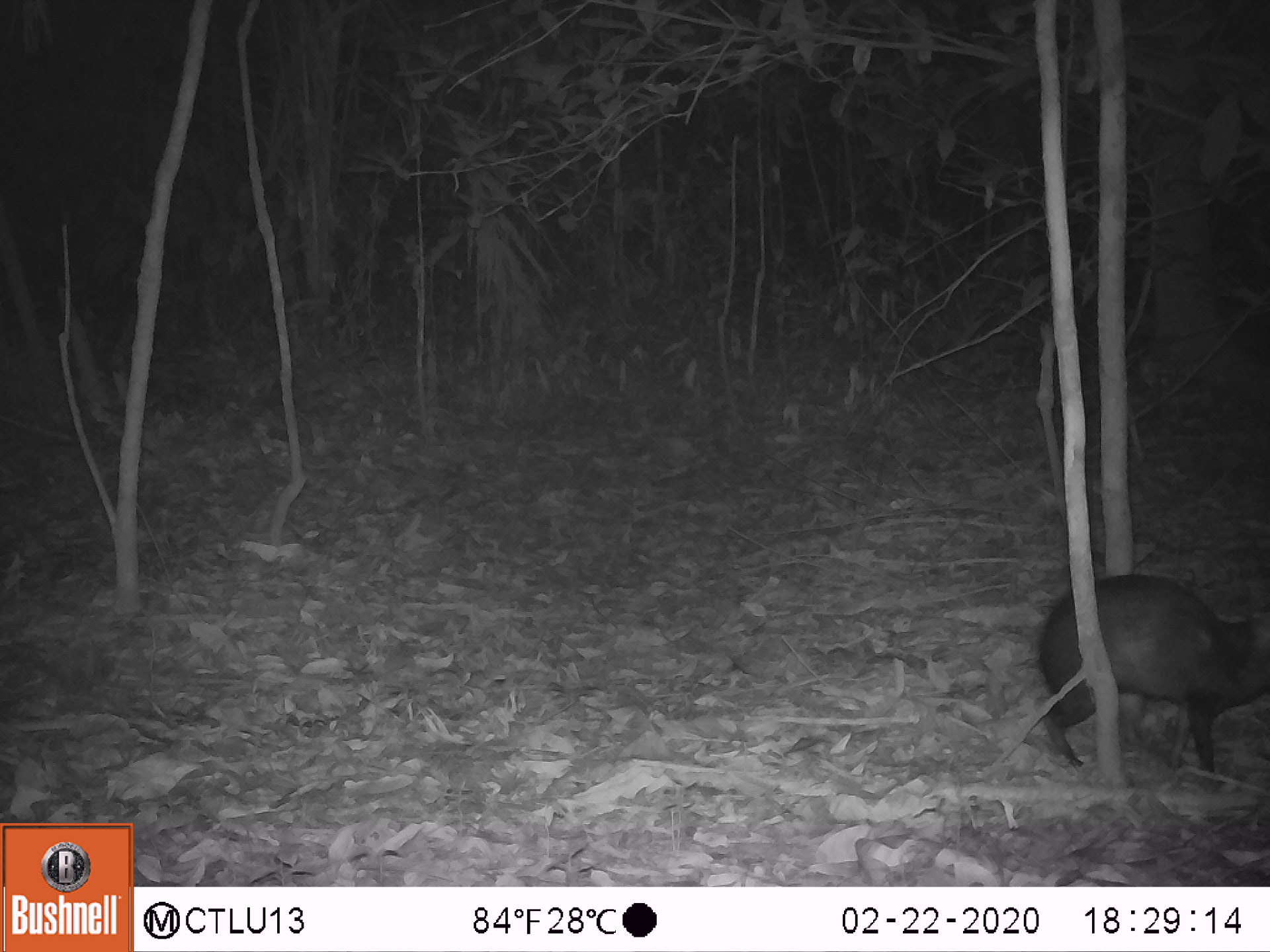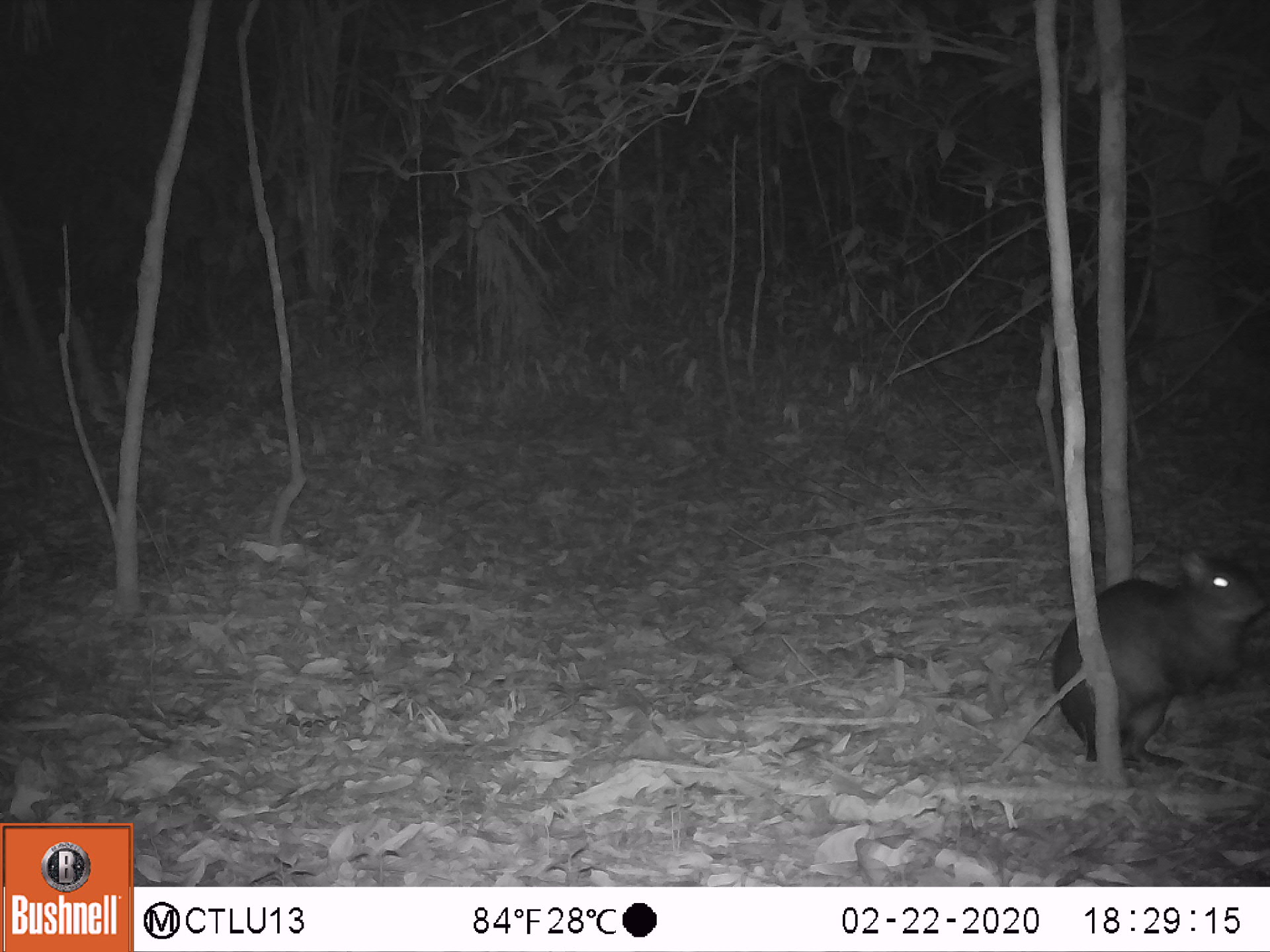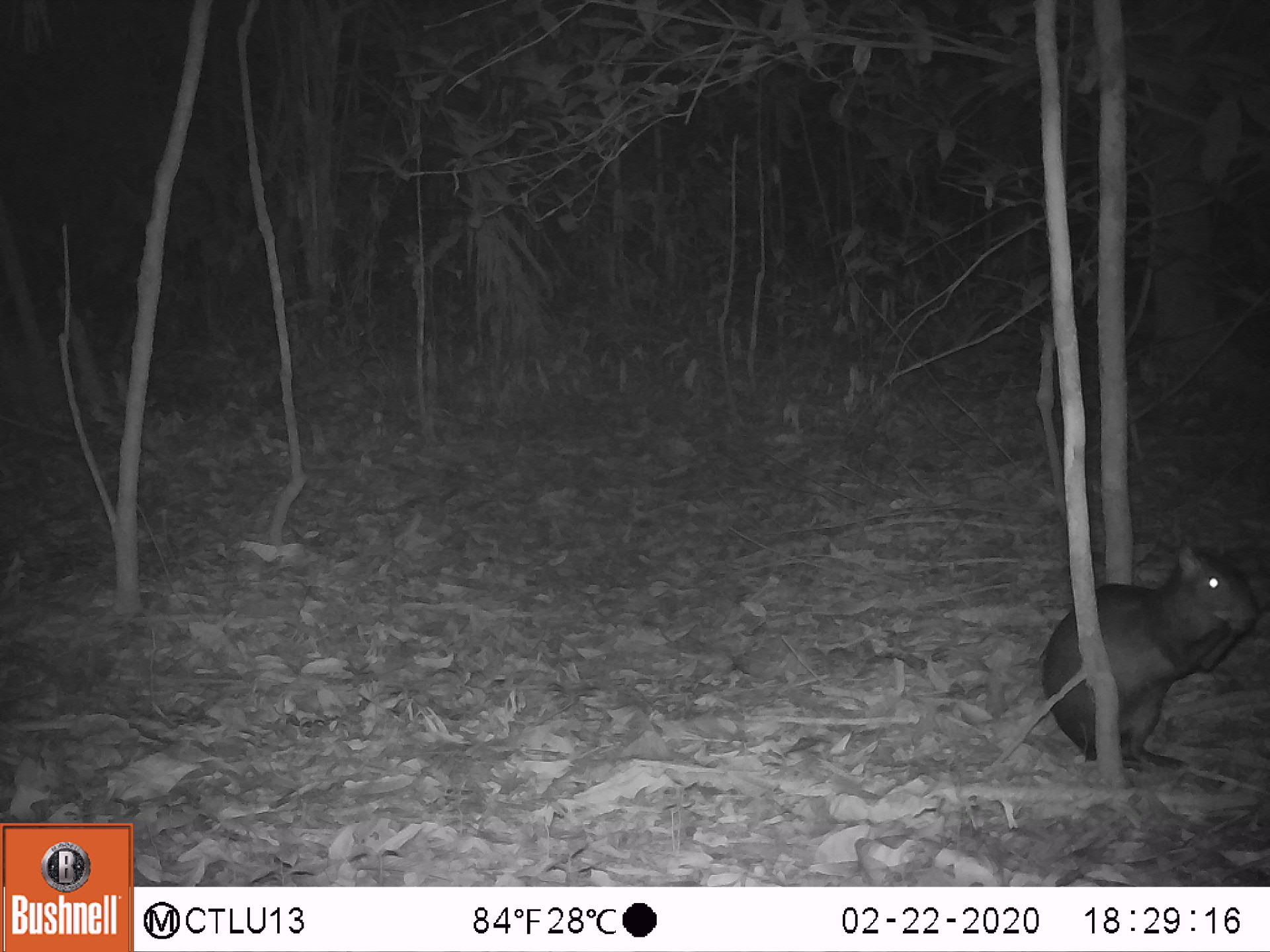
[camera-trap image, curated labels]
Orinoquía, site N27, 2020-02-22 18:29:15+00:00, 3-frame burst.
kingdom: Animalia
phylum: Chordata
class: Mammalia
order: Rodentia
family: Dasyproctidae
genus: Dasyprocta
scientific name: Dasyprocta fuliginosa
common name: black agouti